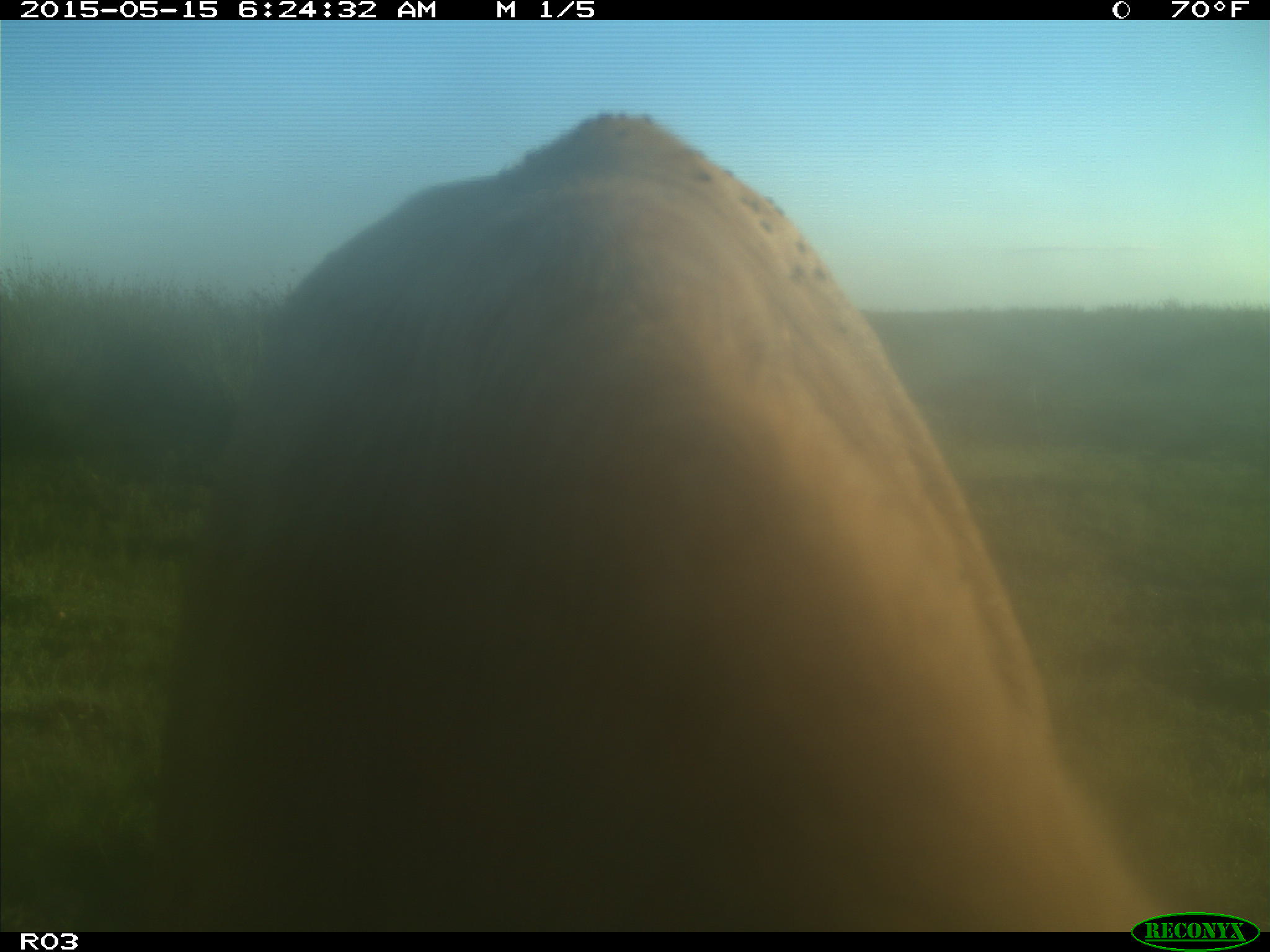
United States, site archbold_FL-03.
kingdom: Animalia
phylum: Chordata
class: Mammalia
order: Artiodactyla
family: Bovidae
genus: Bos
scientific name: Bos taurus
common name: domestic cow